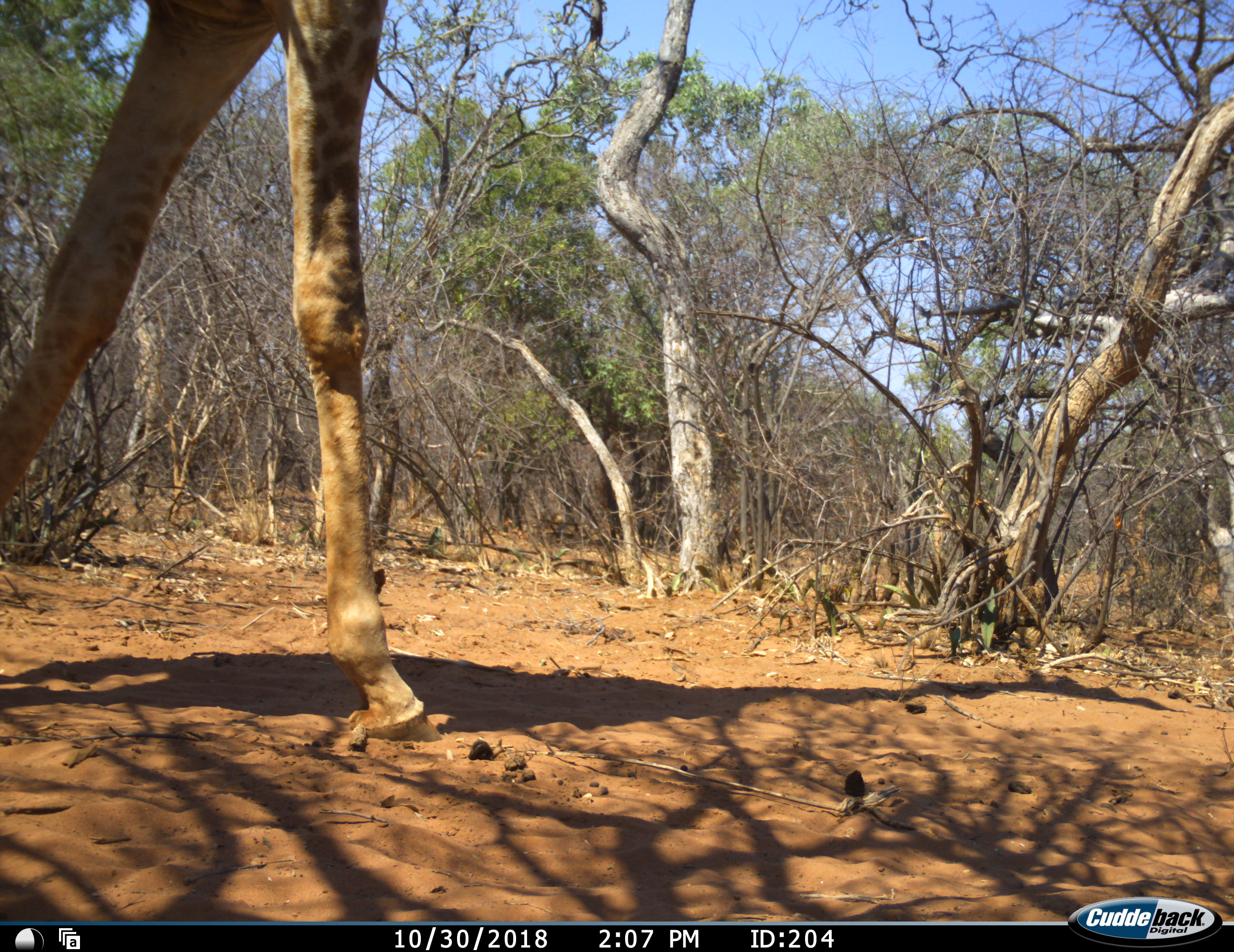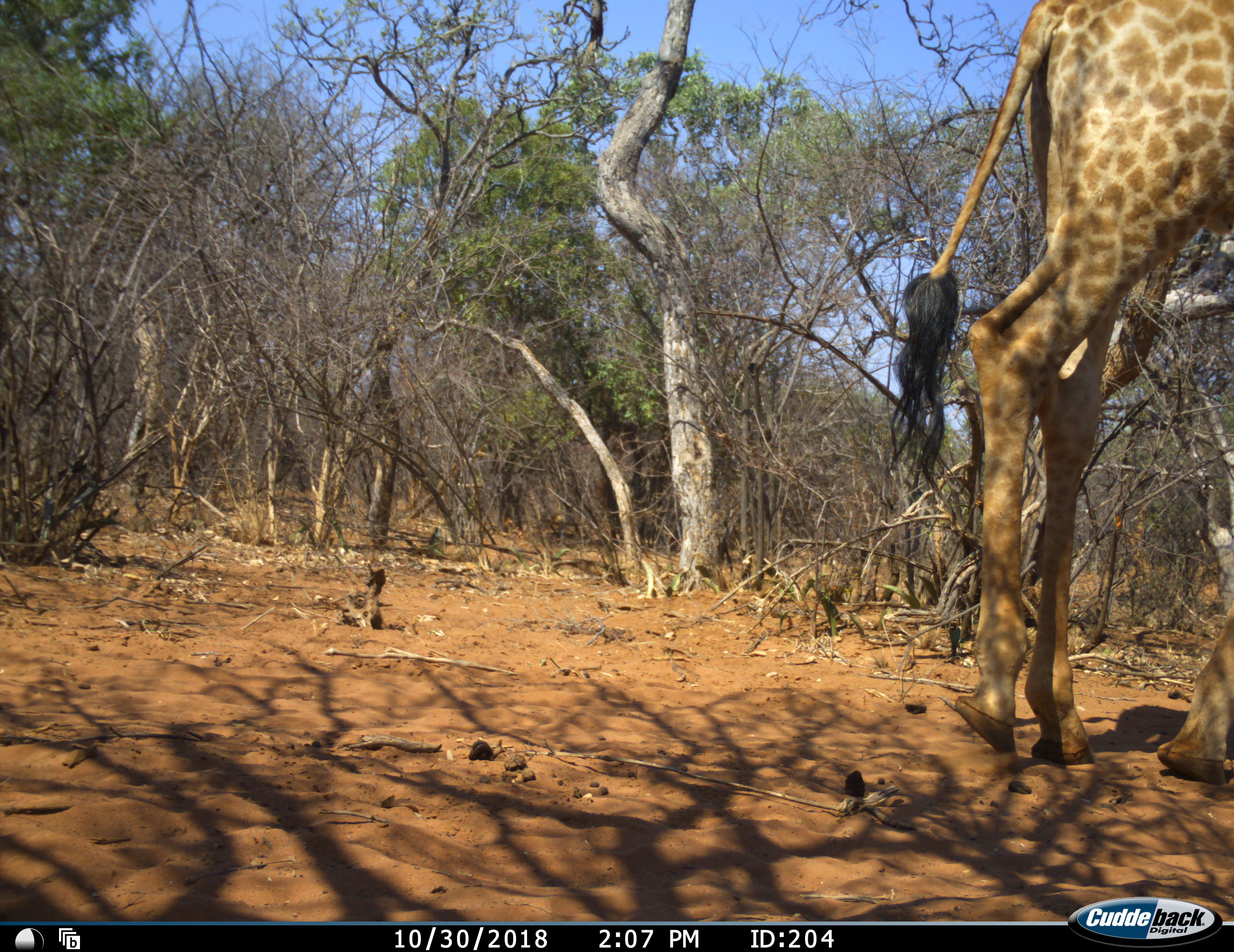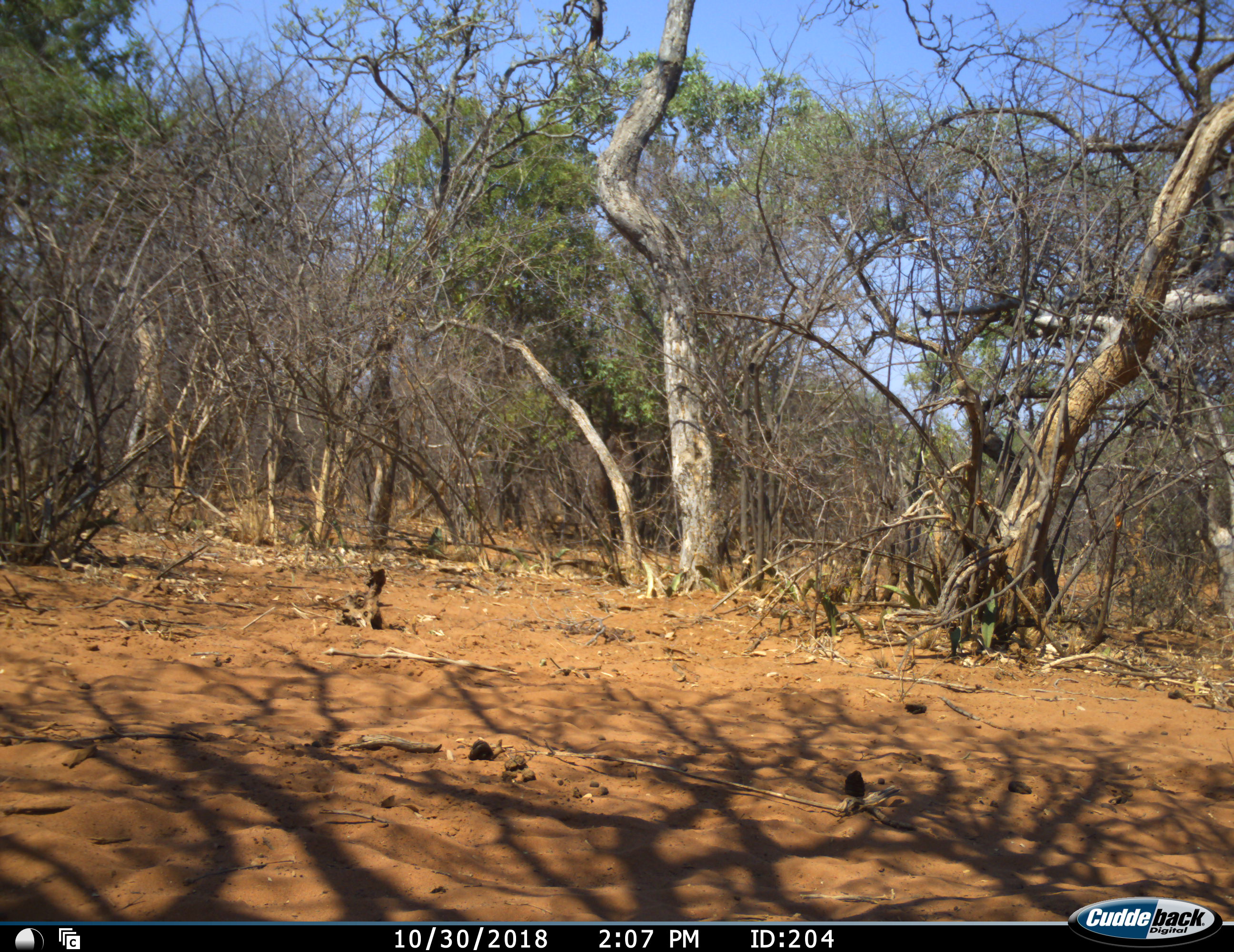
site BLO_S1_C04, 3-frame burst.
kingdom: Animalia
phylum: Chordata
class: Mammalia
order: Artiodactyla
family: Giraffidae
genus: Giraffa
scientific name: Giraffa camelopardalis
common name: giraffe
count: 1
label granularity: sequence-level